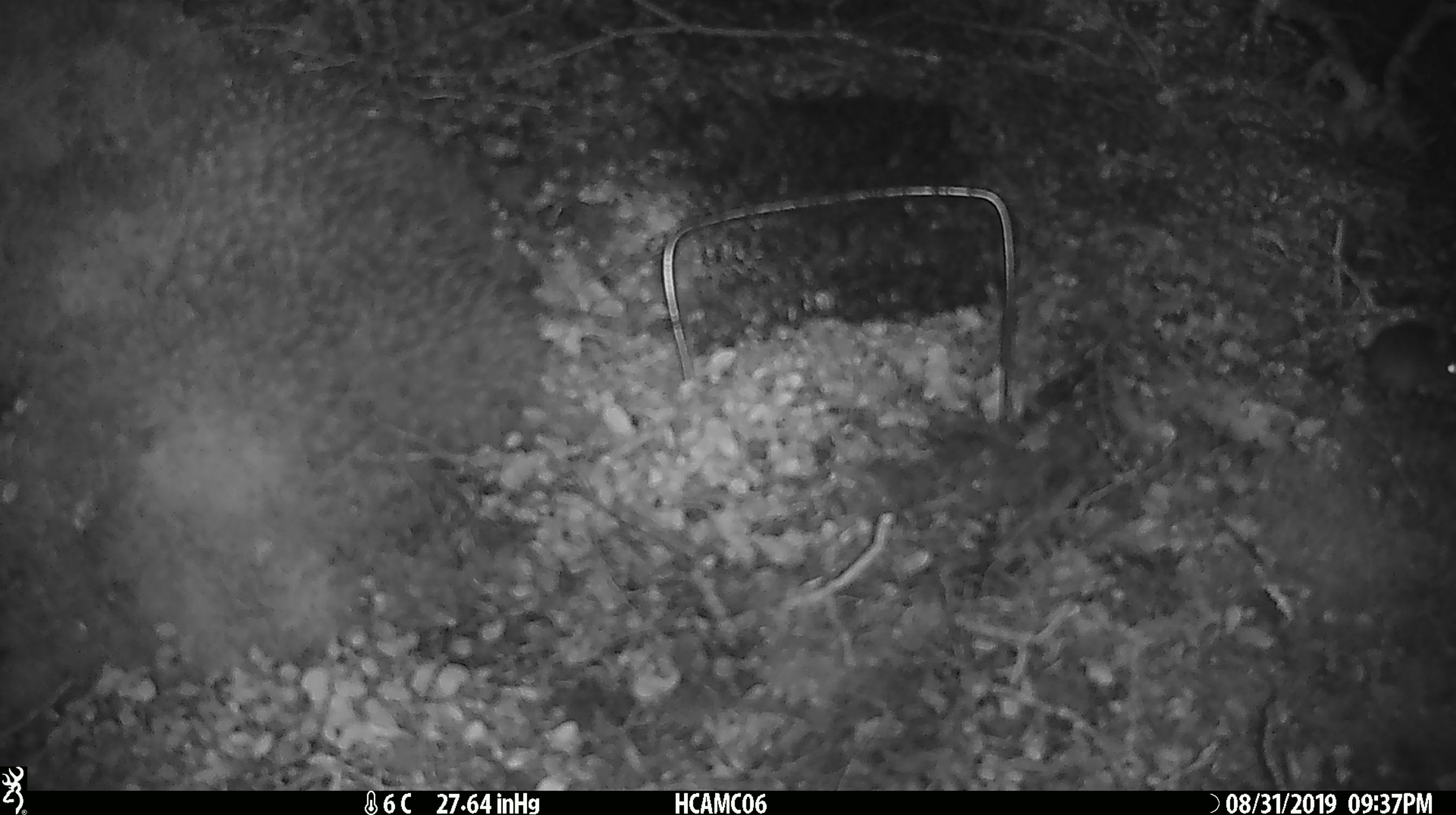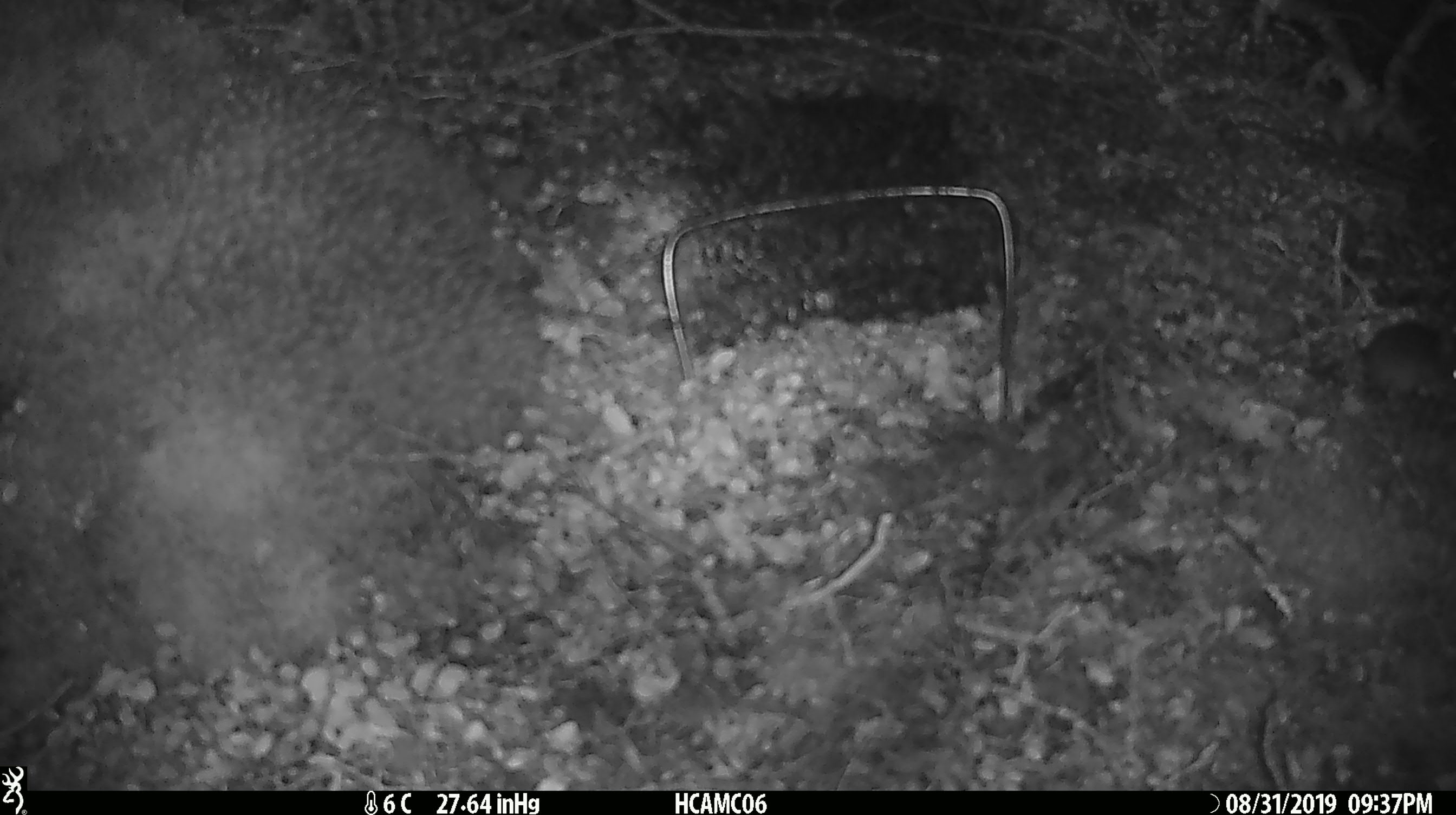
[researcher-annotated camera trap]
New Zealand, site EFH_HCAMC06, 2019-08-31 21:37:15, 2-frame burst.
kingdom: Animalia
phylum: Chordata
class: Mammalia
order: Rodentia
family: Muridae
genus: Mus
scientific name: Mus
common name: mouse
Mouse (Mus).